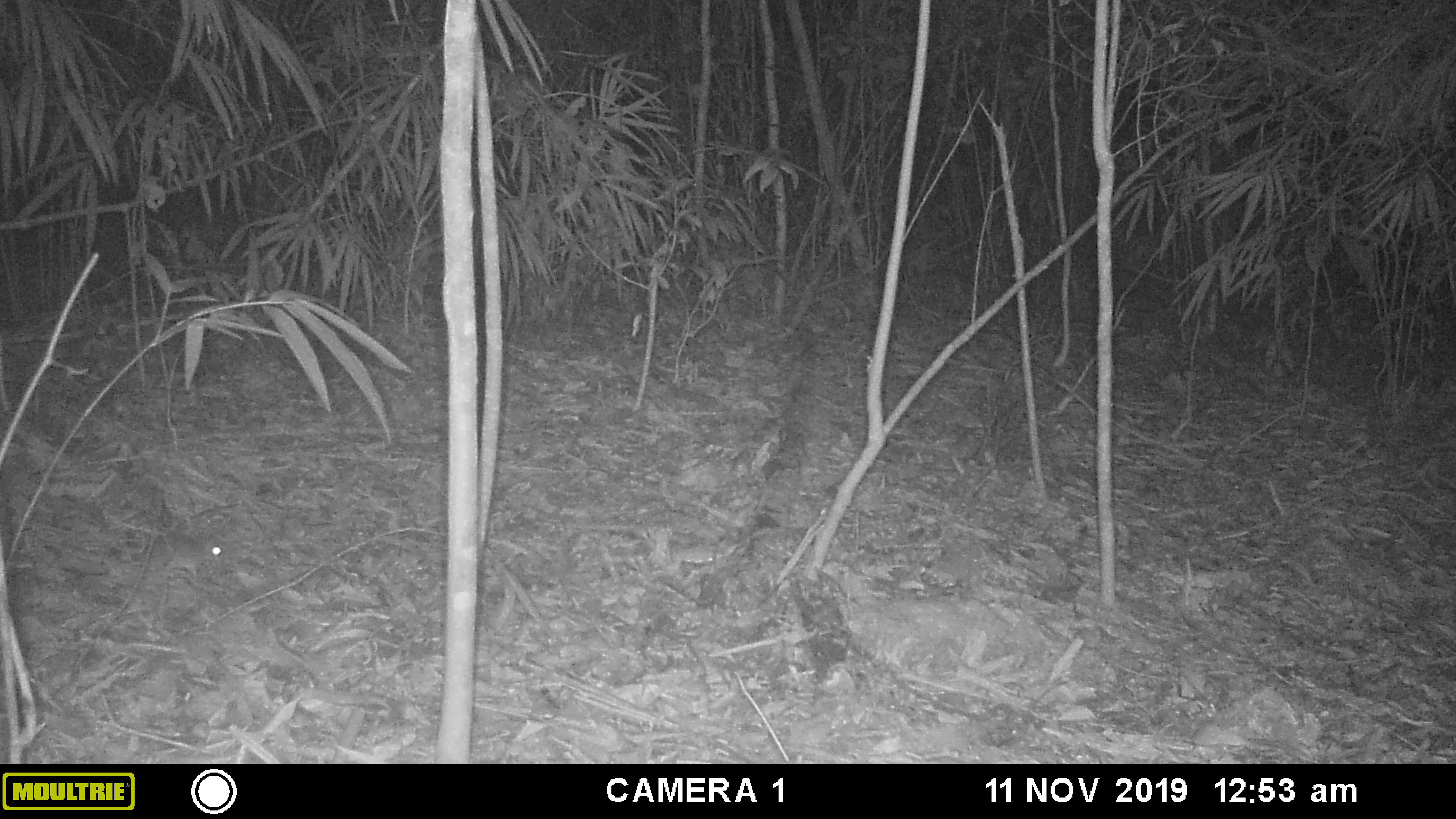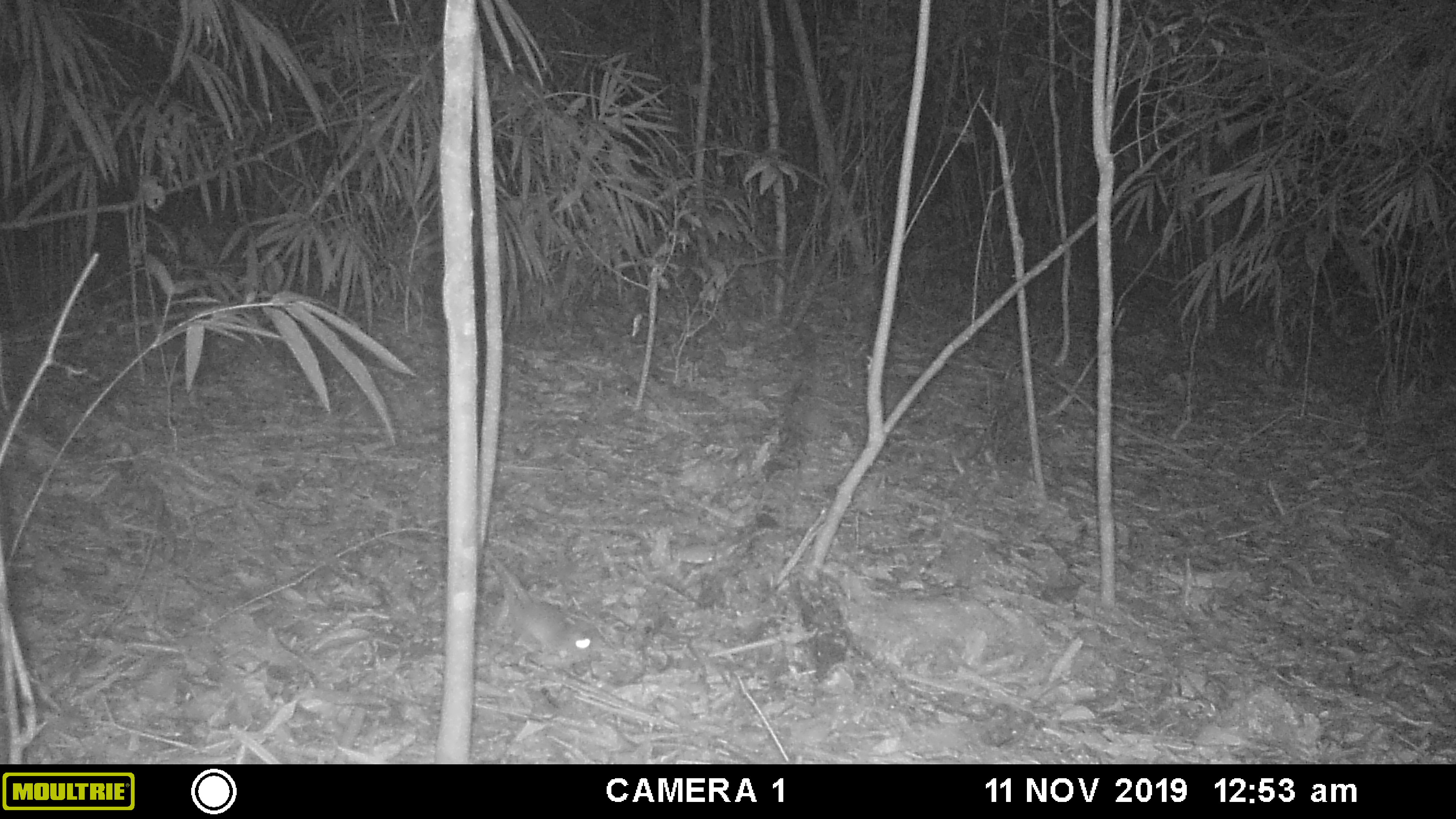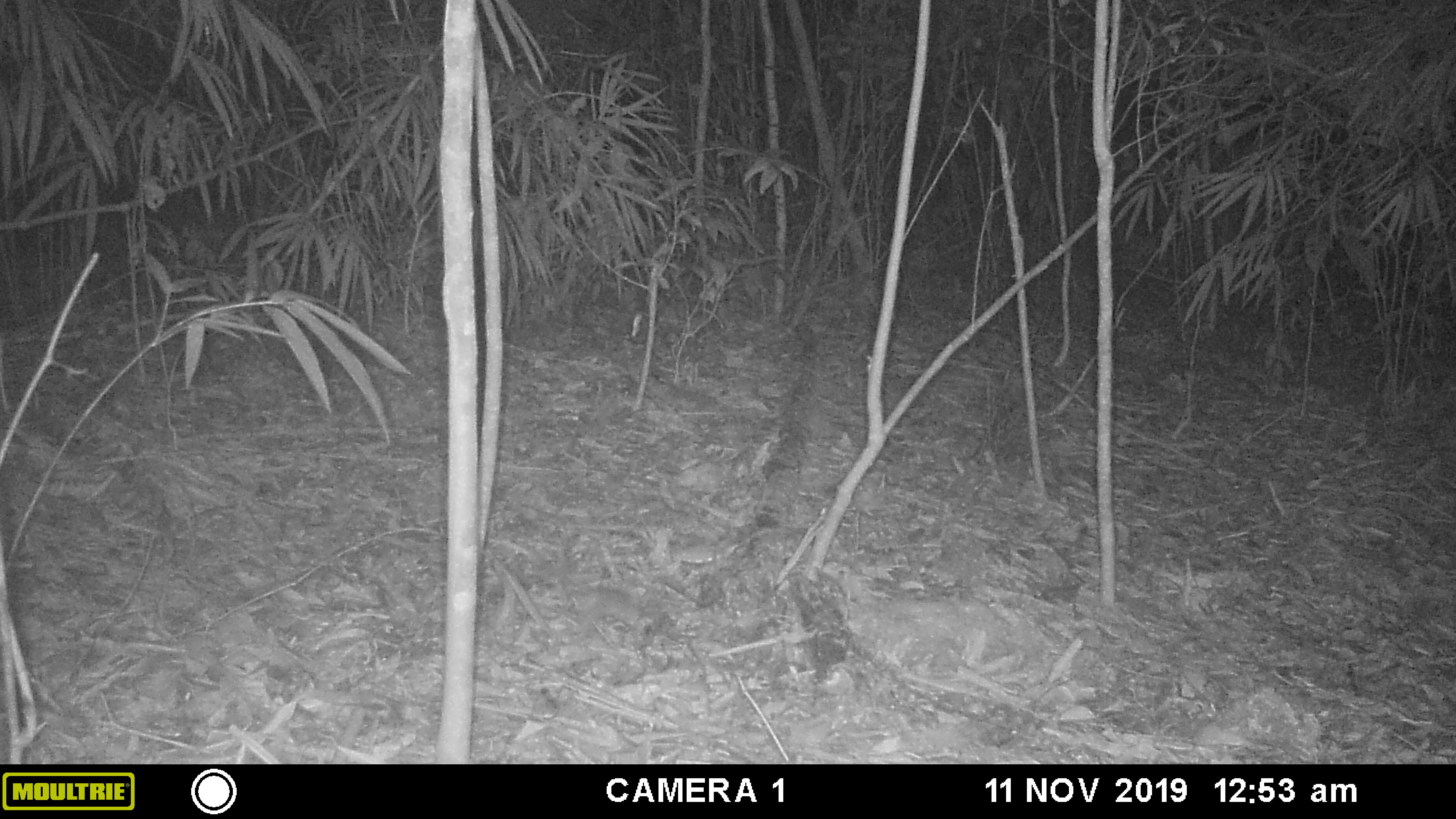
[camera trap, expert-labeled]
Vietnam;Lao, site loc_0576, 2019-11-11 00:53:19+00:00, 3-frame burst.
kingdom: Animalia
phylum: Chordata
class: Mammalia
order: Rodentia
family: Muridae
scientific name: Muridae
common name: old-world mice and rats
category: unidentified murid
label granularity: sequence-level